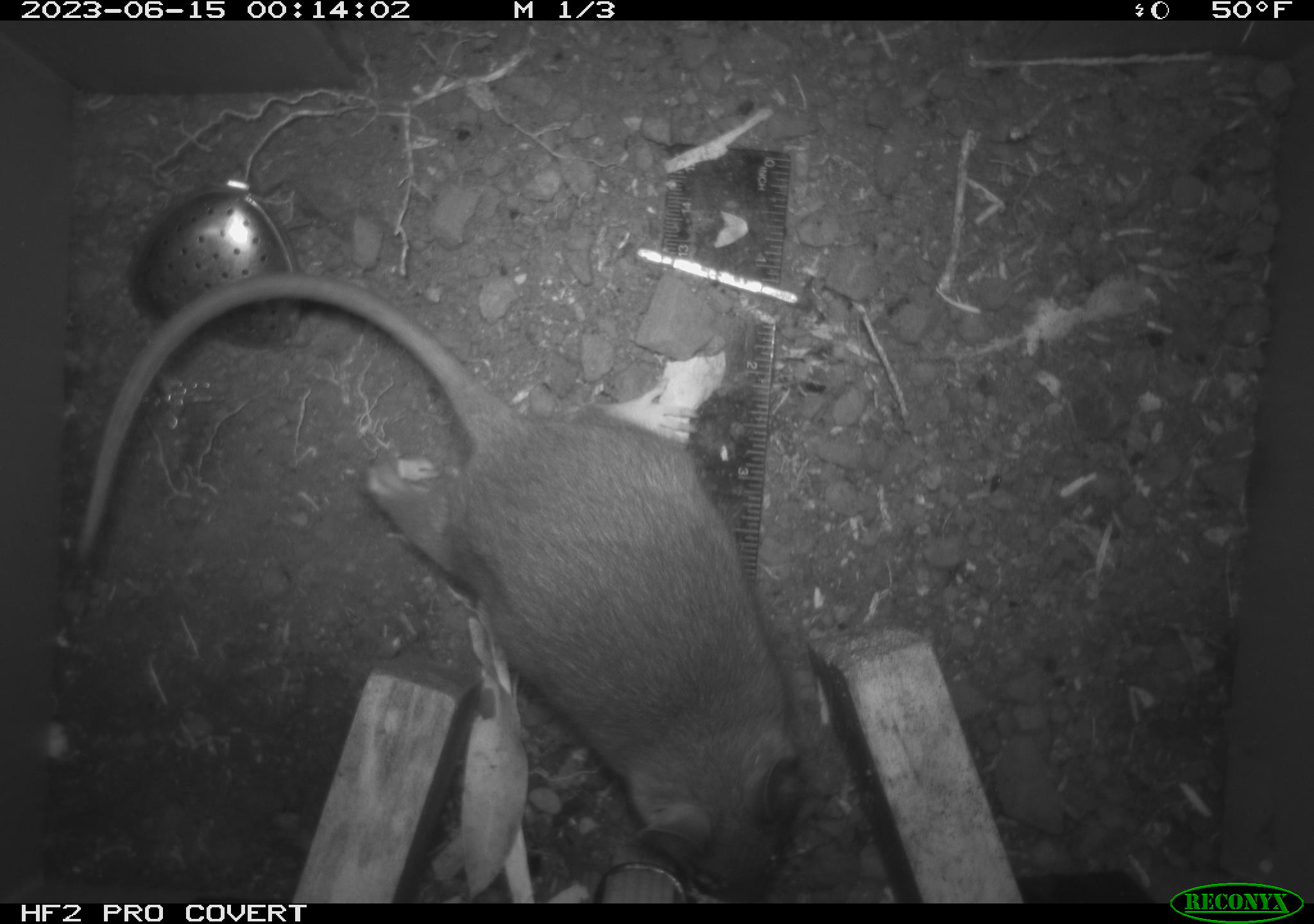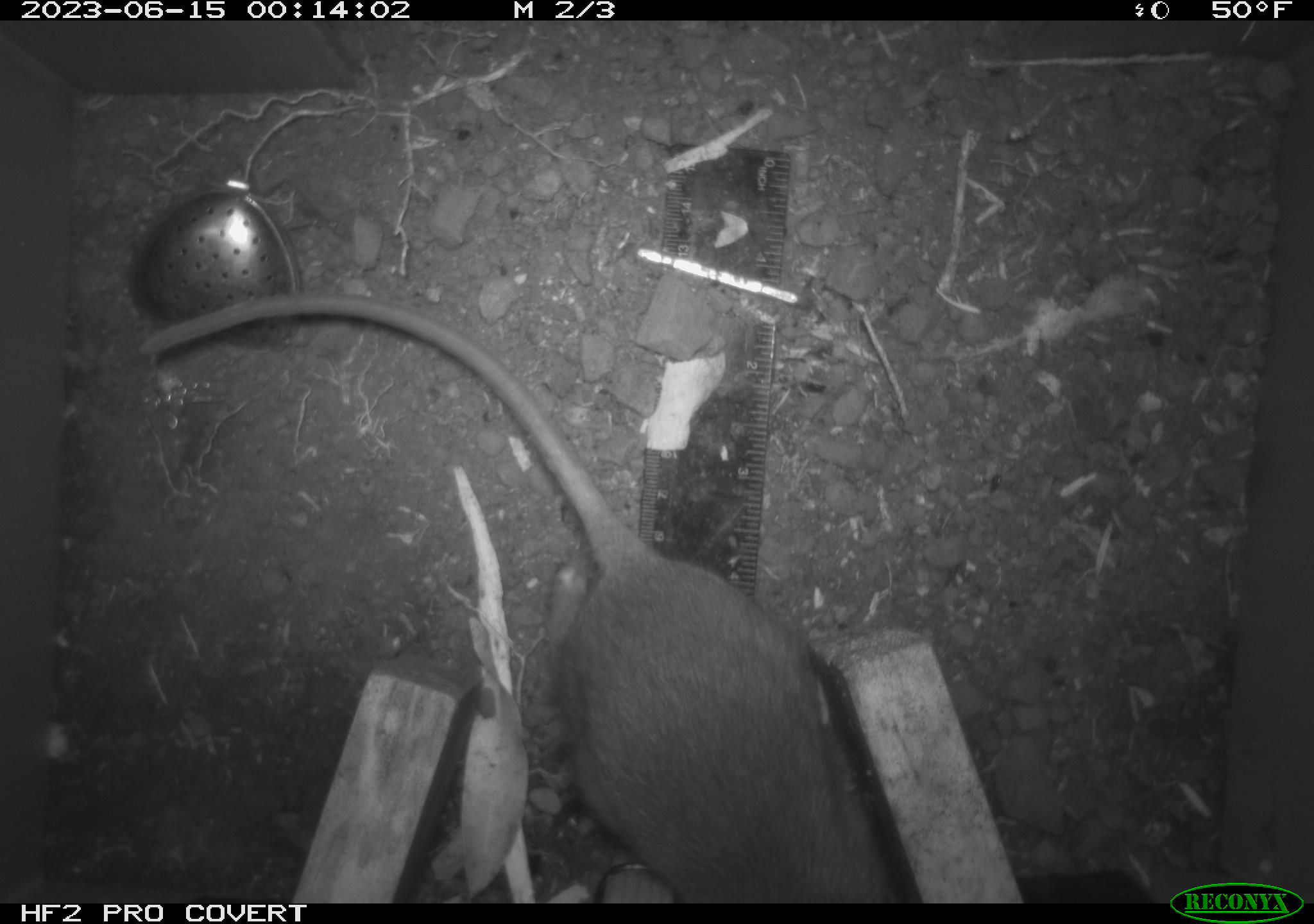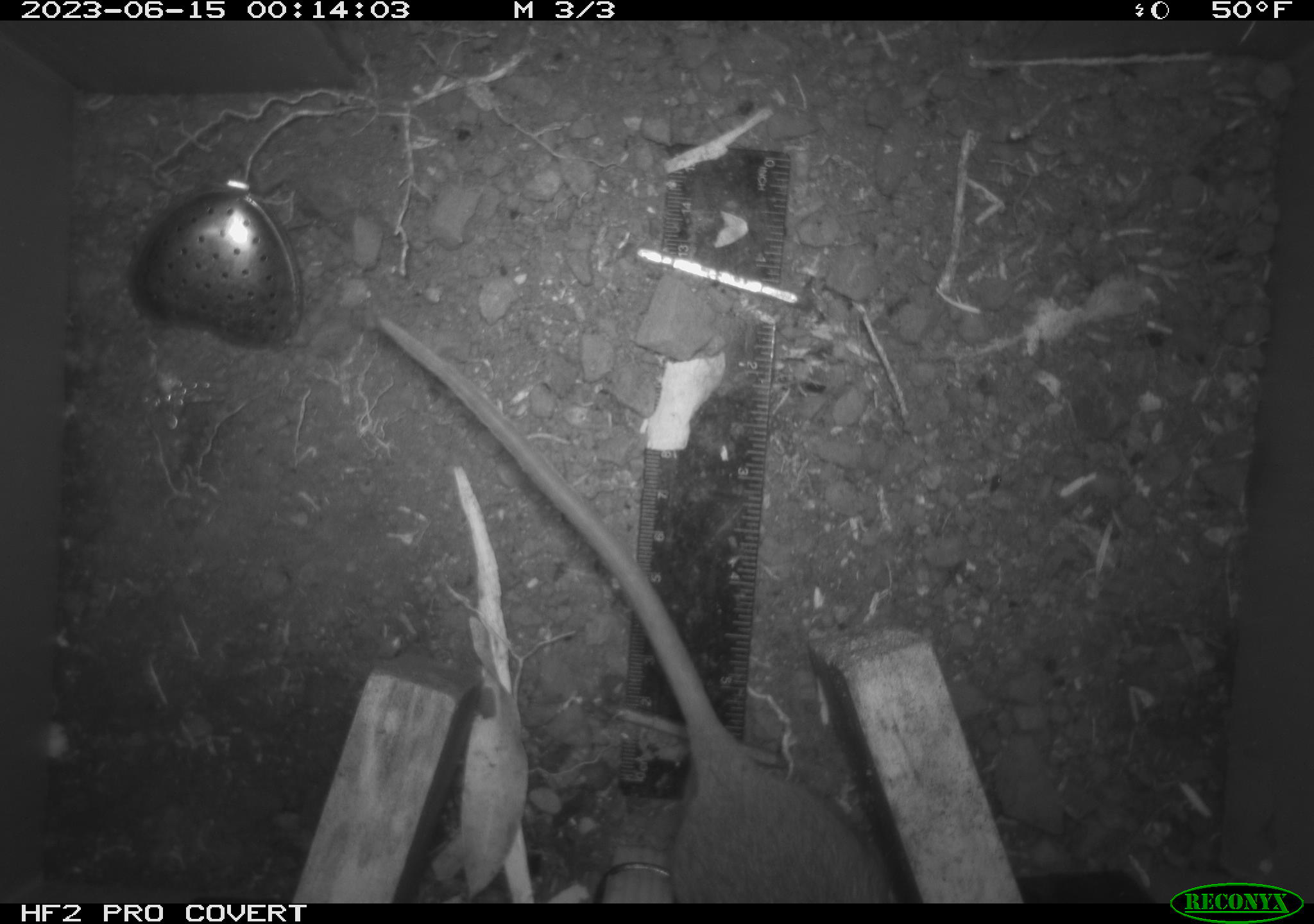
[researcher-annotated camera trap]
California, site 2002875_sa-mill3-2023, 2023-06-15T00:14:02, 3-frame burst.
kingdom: Animalia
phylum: Chordata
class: Mammalia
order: Rodentia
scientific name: Rodentia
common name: mouse species